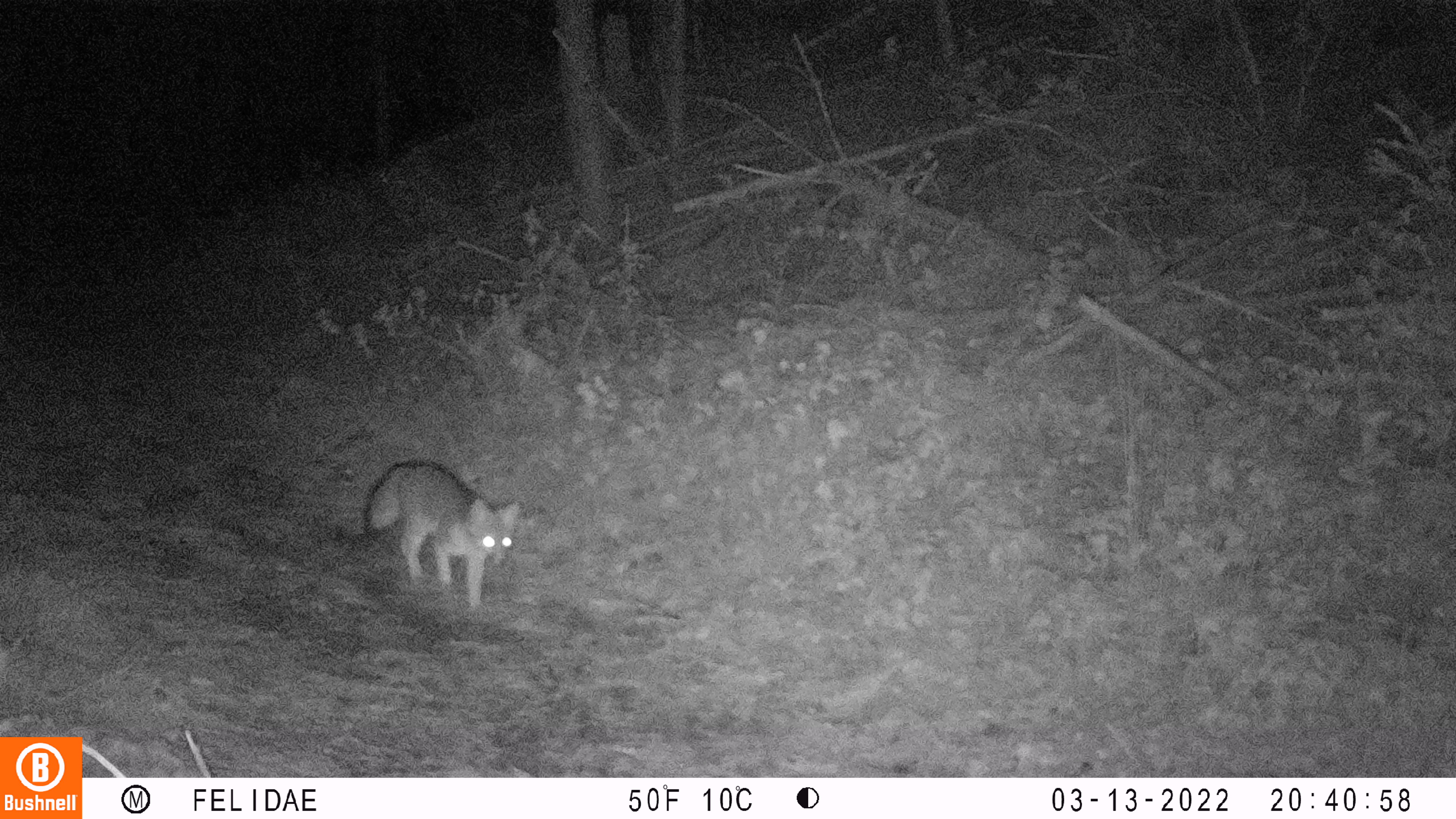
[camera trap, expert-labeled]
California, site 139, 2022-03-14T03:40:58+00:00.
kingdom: Animalia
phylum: Chordata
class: Mammalia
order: Carnivora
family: Canidae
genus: Urocyon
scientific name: Urocyon cinereoargenteus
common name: gray fox